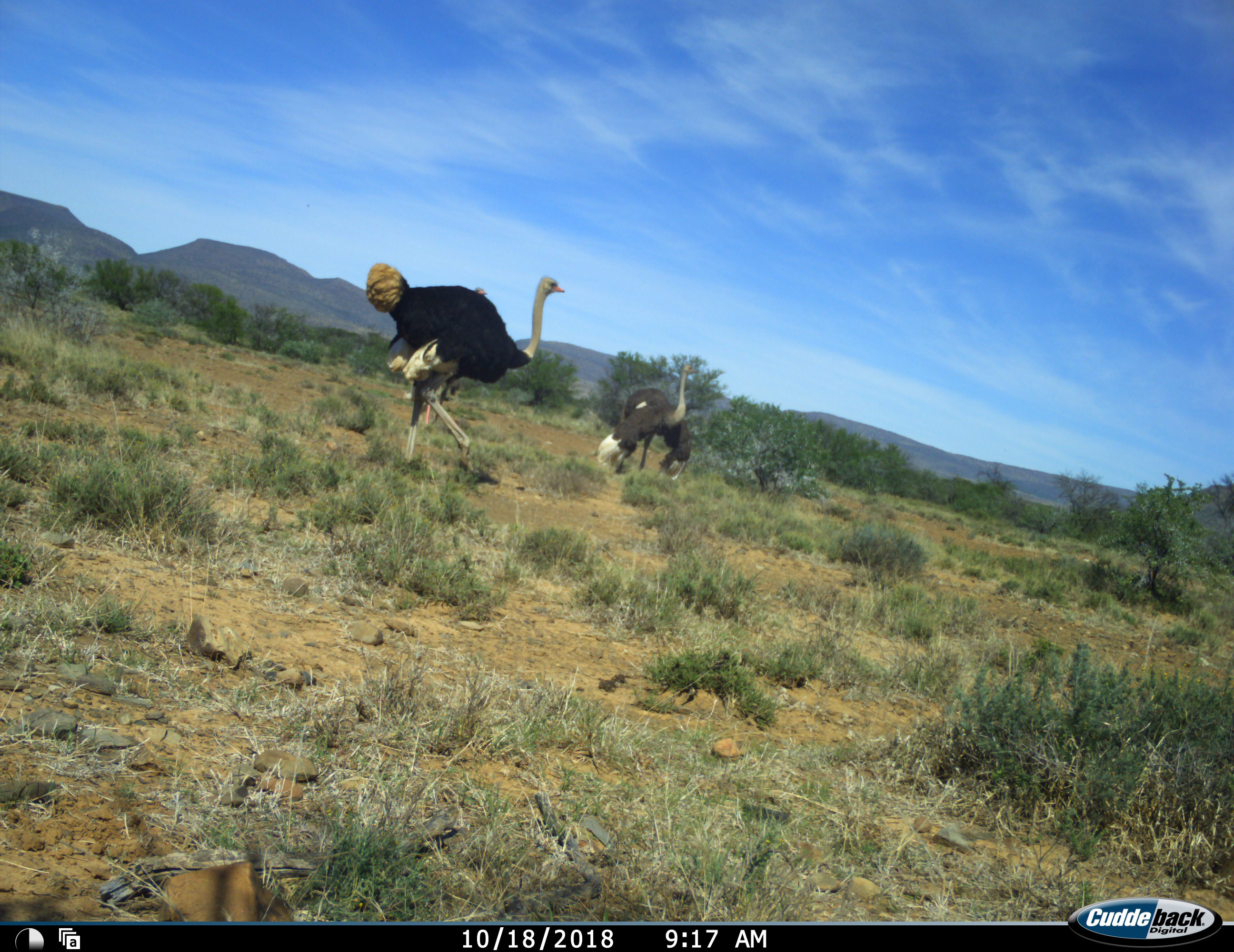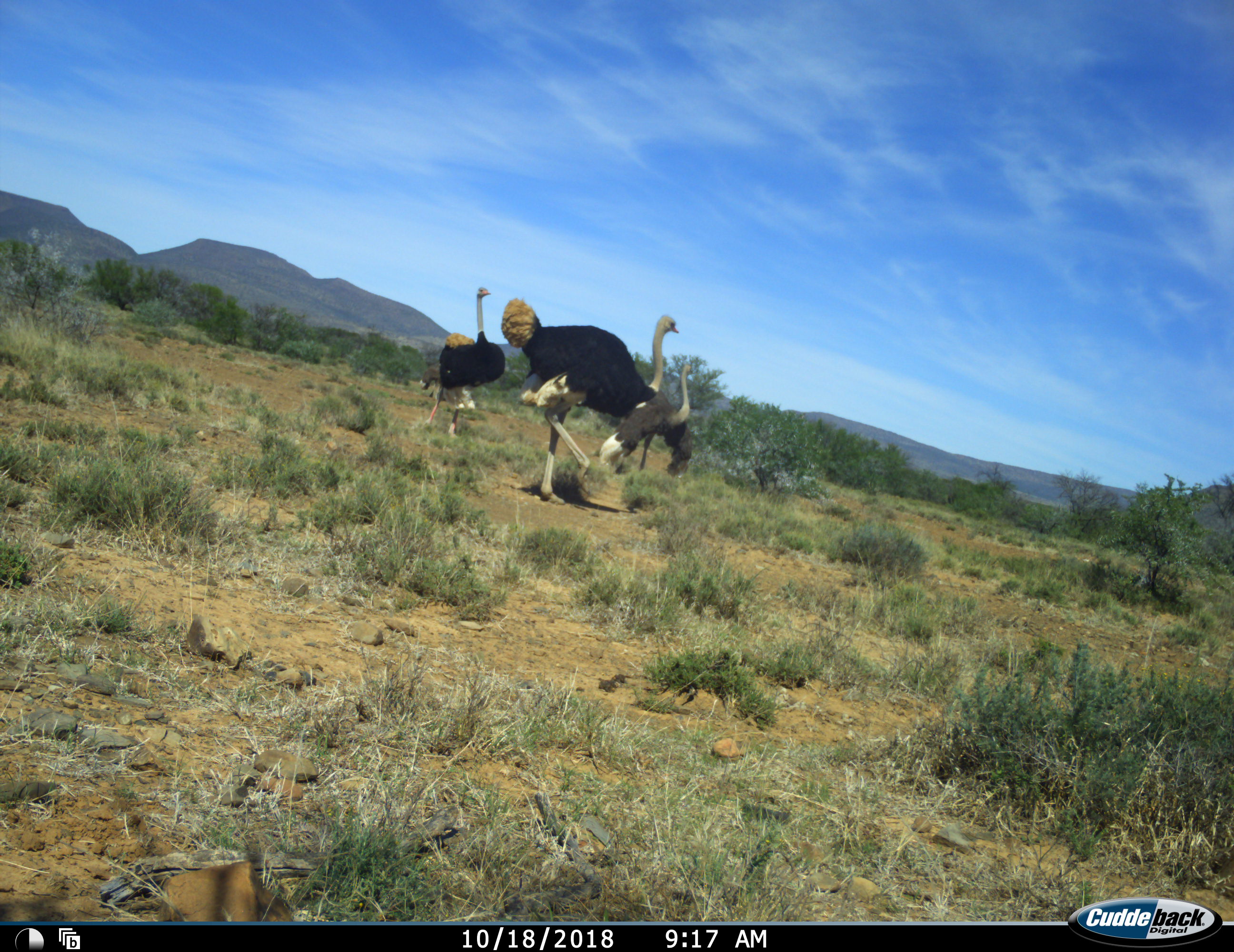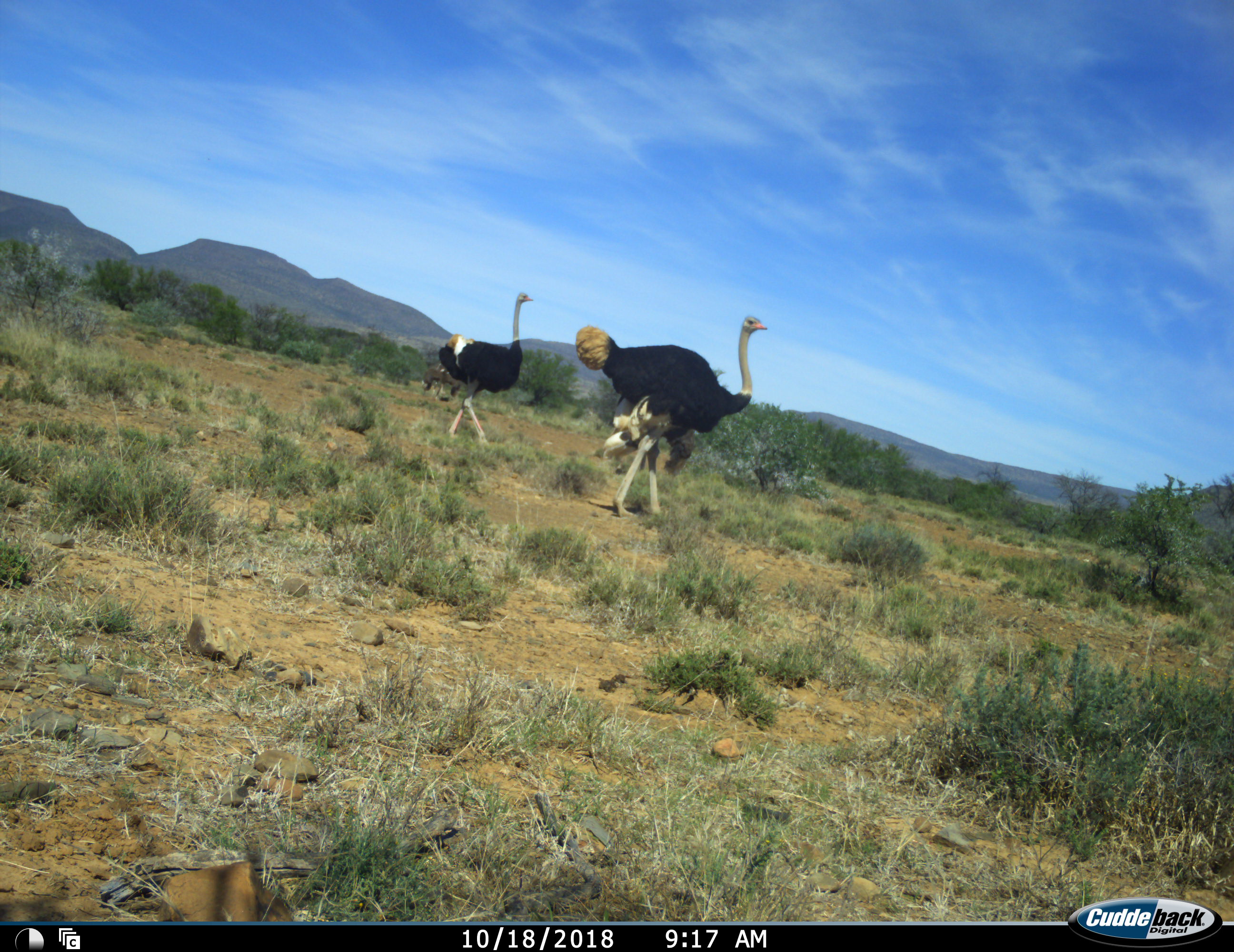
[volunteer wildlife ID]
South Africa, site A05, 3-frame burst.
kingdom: Animalia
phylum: Chordata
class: Aves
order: Struthioniformes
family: Struthionidae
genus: Struthio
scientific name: Struthio camelus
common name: ostrich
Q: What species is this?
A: Ostrich (Struthio camelus).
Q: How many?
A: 3.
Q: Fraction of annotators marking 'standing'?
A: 44%.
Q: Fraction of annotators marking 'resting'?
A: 0%.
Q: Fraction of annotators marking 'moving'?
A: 89%.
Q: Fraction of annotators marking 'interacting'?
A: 11%.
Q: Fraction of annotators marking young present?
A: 0%.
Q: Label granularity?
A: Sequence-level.